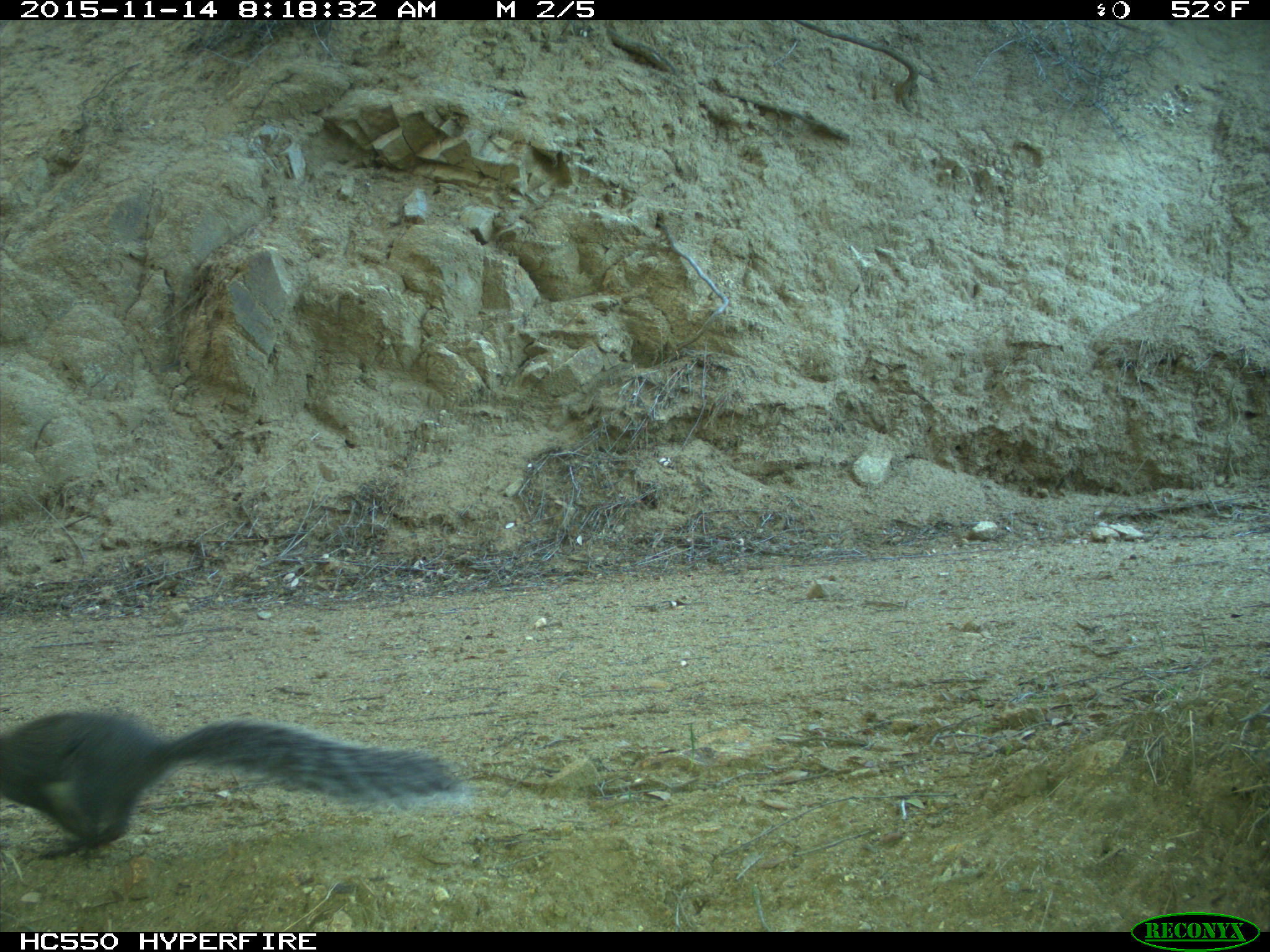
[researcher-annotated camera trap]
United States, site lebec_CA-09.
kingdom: Animalia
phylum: Chordata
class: Mammalia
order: Rodentia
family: Sciuridae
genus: Sciurus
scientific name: Sciurus carolinensis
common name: eastern gray squirrel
Sciurus carolinensis (eastern gray squirrel).